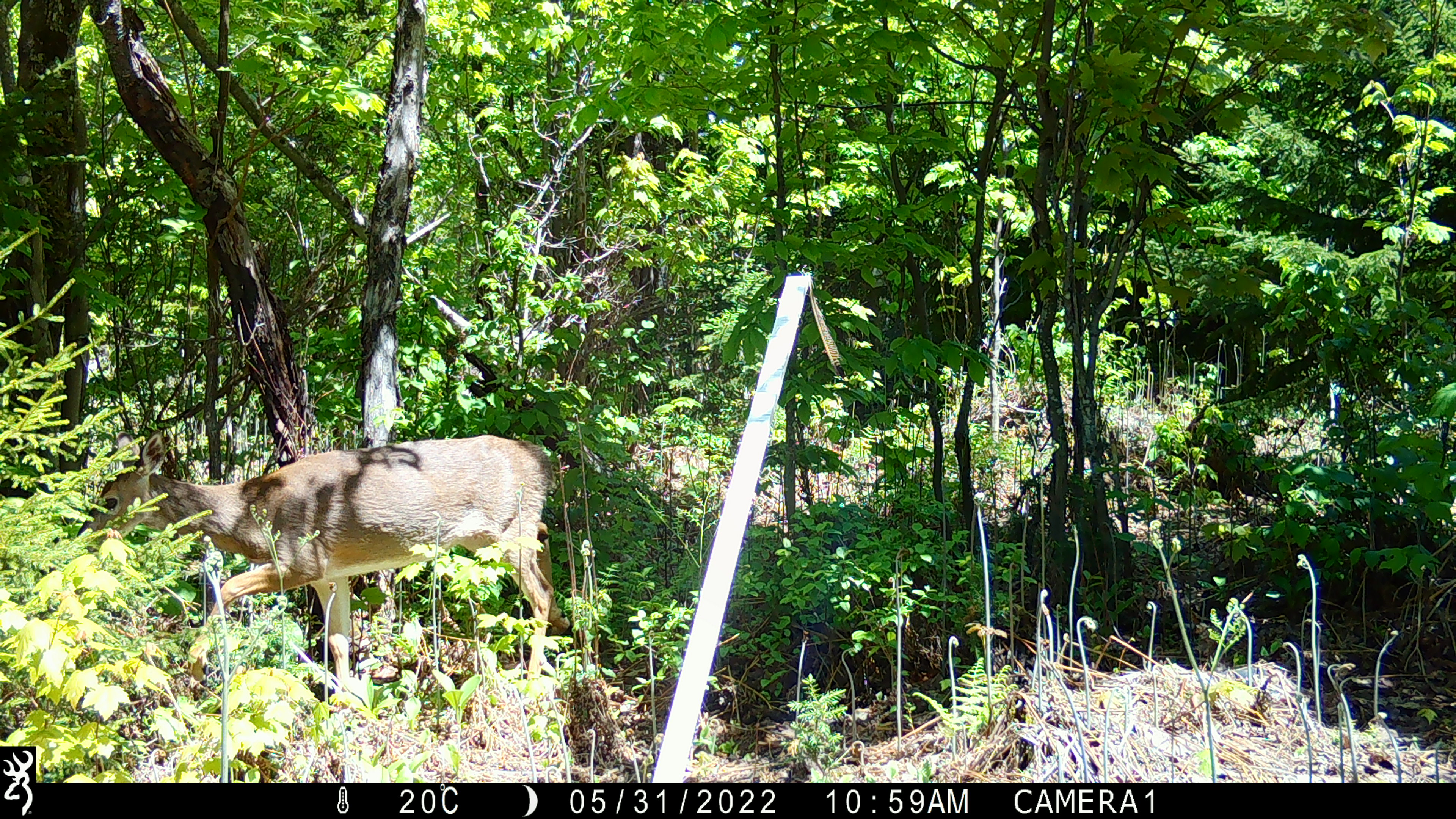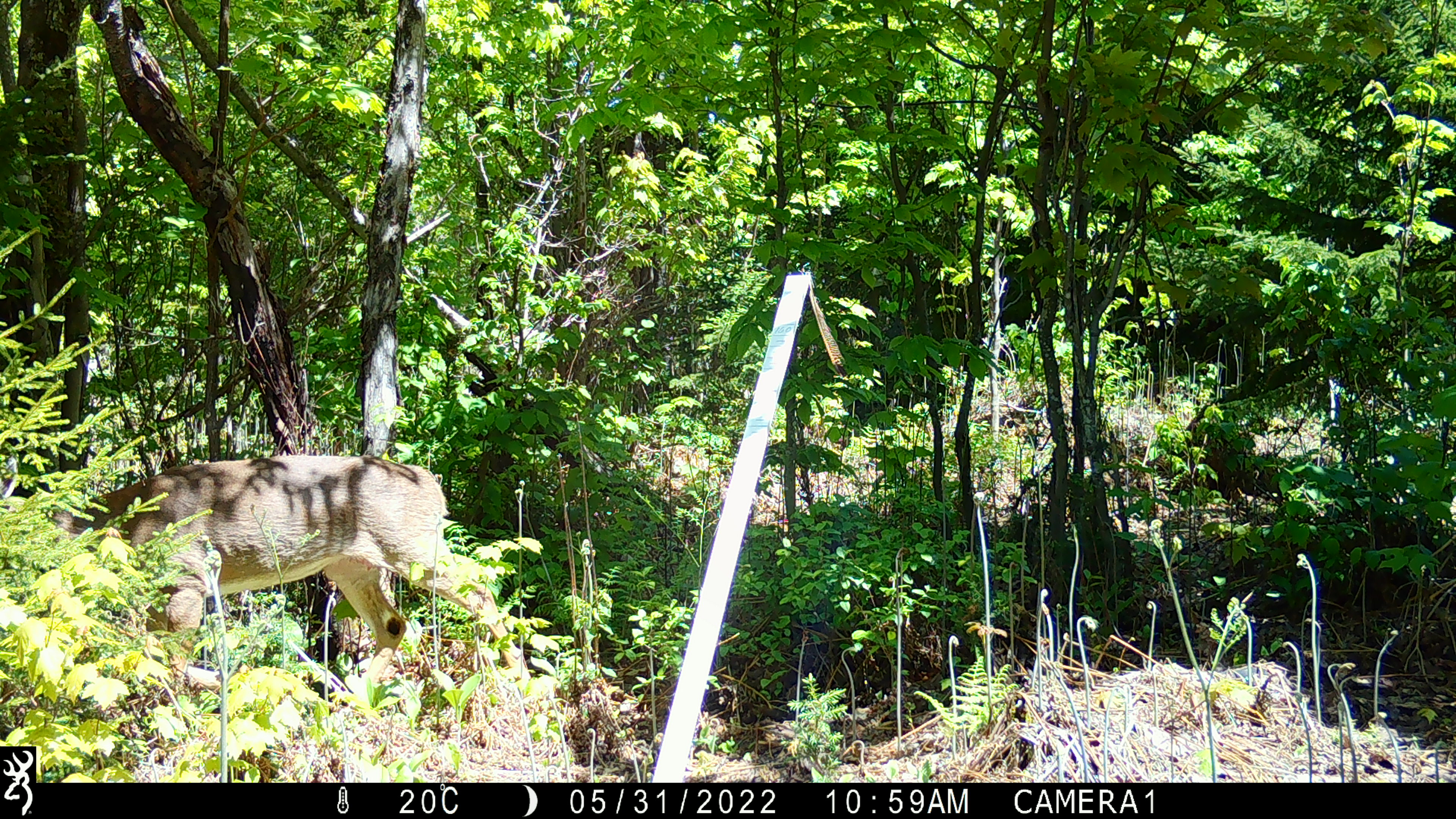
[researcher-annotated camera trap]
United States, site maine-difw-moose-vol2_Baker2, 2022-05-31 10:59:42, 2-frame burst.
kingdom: Animalia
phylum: Chordata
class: Mammalia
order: Artiodactyla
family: Cervidae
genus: Odocoileus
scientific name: Odocoileus virginianus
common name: white-tailed deer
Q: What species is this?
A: White-tailed deer (Odocoileus virginianus).